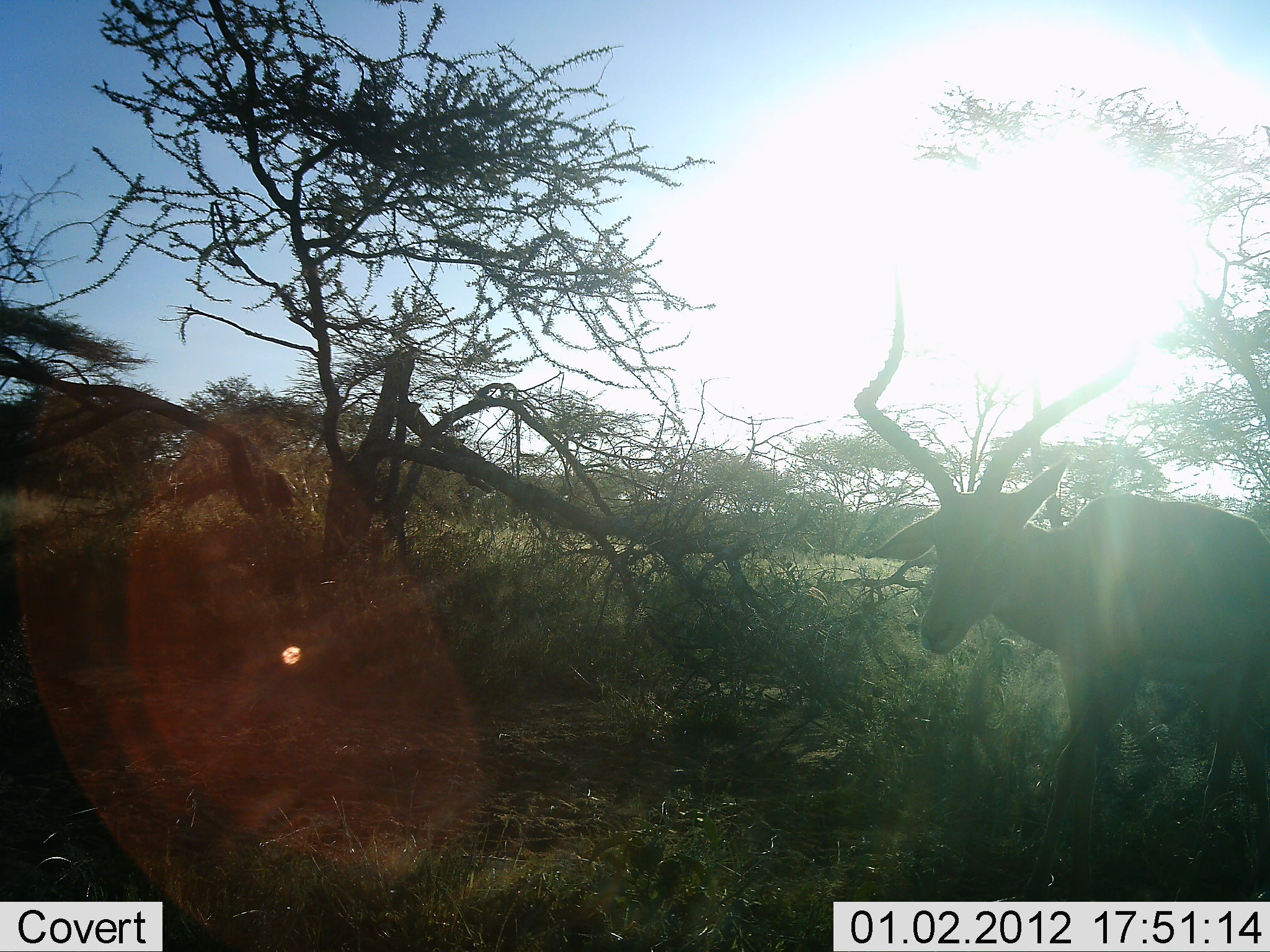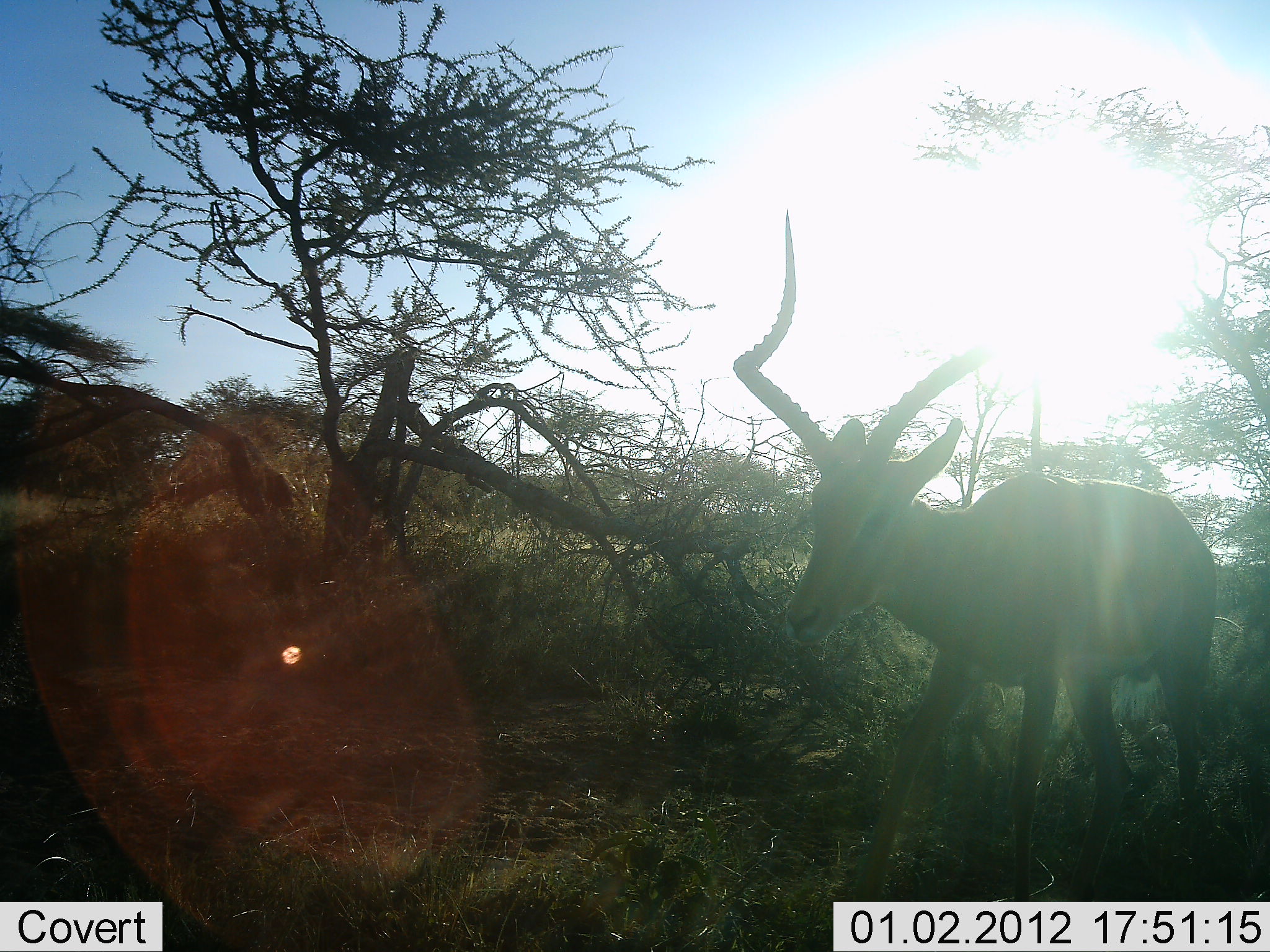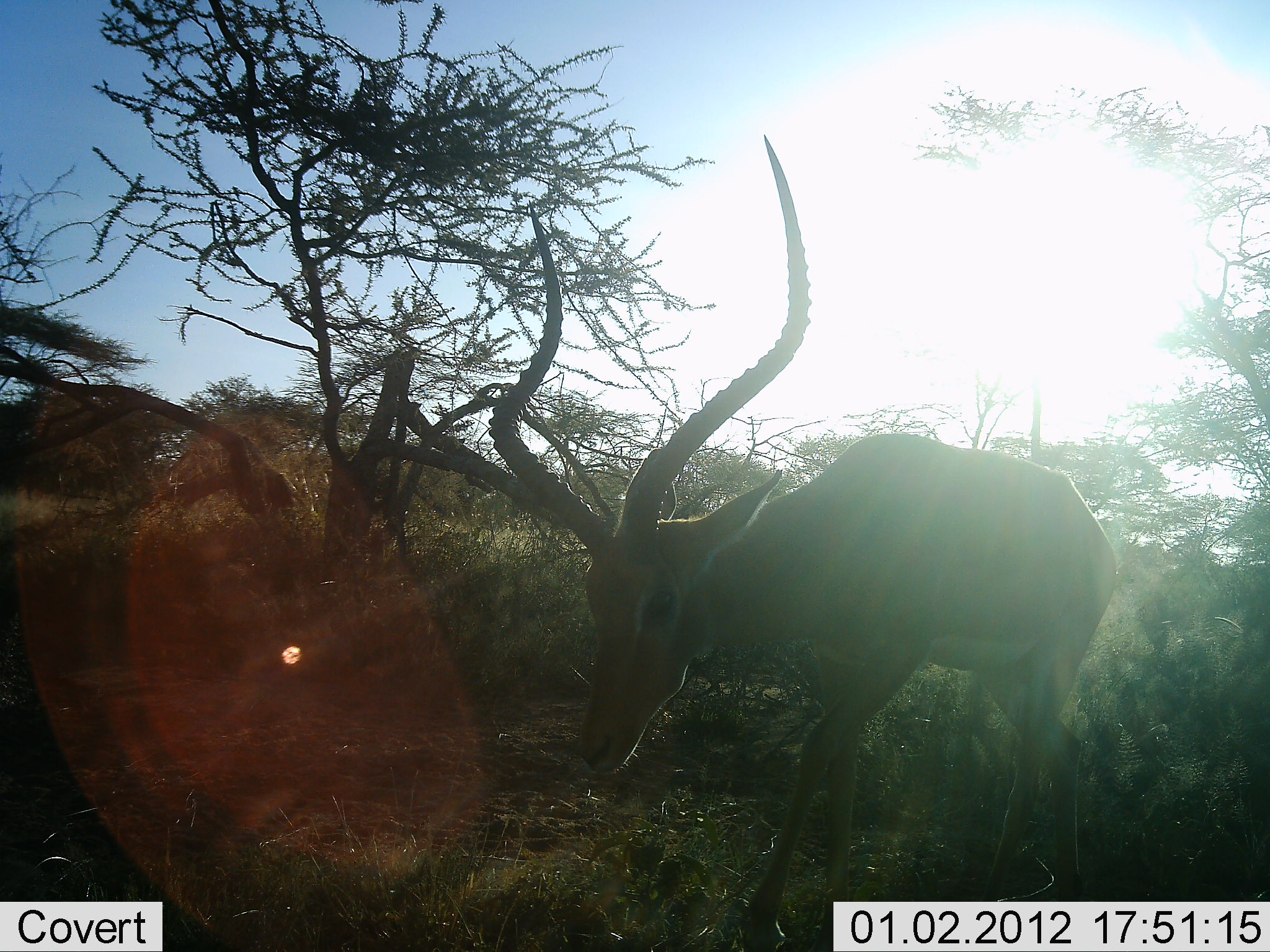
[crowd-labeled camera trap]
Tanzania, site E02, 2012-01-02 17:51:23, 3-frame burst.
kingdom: Animalia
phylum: Chordata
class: Mammalia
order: Artiodactyla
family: Bovidae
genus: Aepyceros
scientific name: Aepyceros melampus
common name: impala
Impala (Aepyceros melampus), count 1. Behavior (volunteer vote fractions): standing 5%, resting 0%, moving 90%, interacting 0%. Young present (vote fraction): 0%. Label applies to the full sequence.